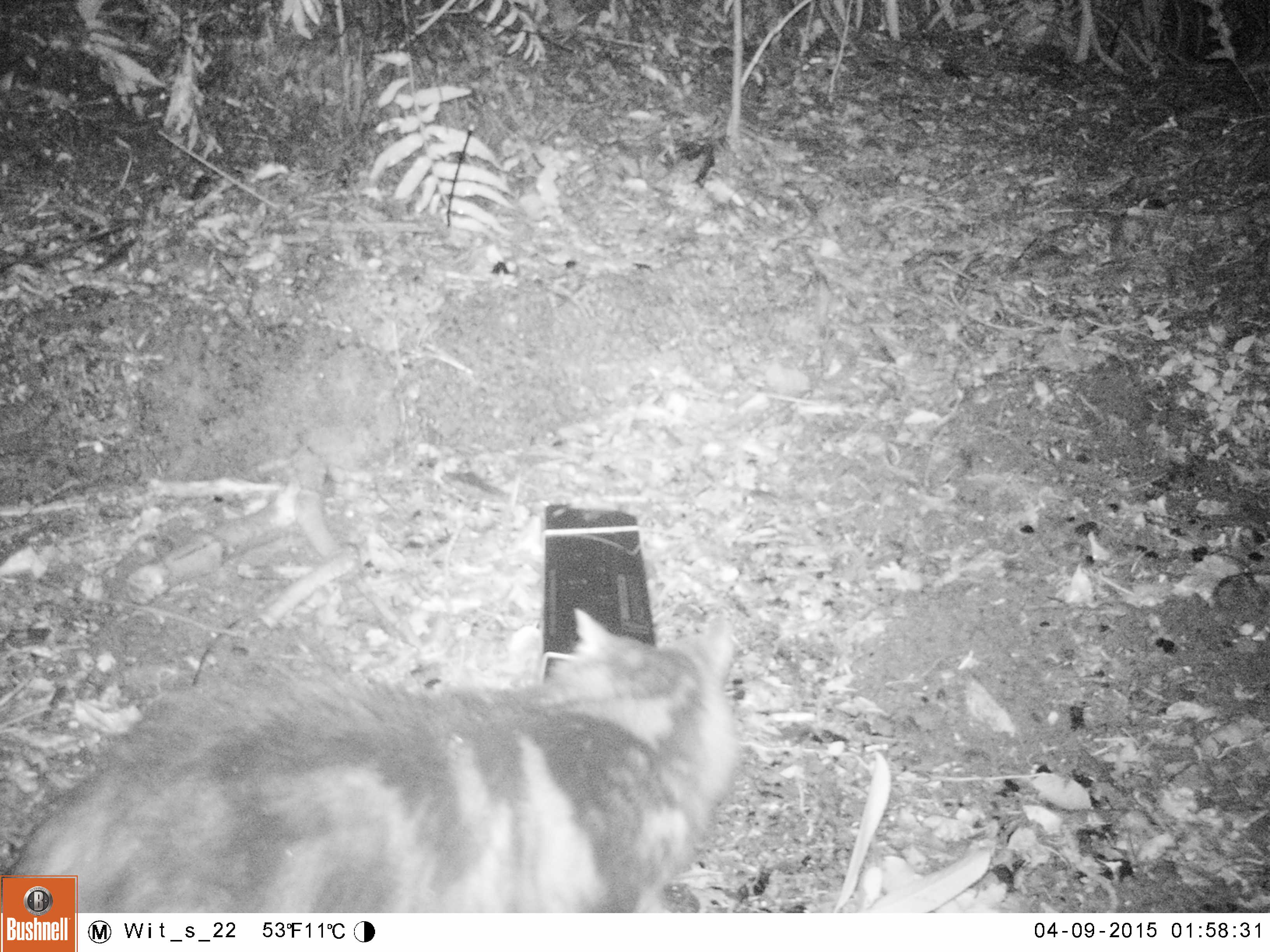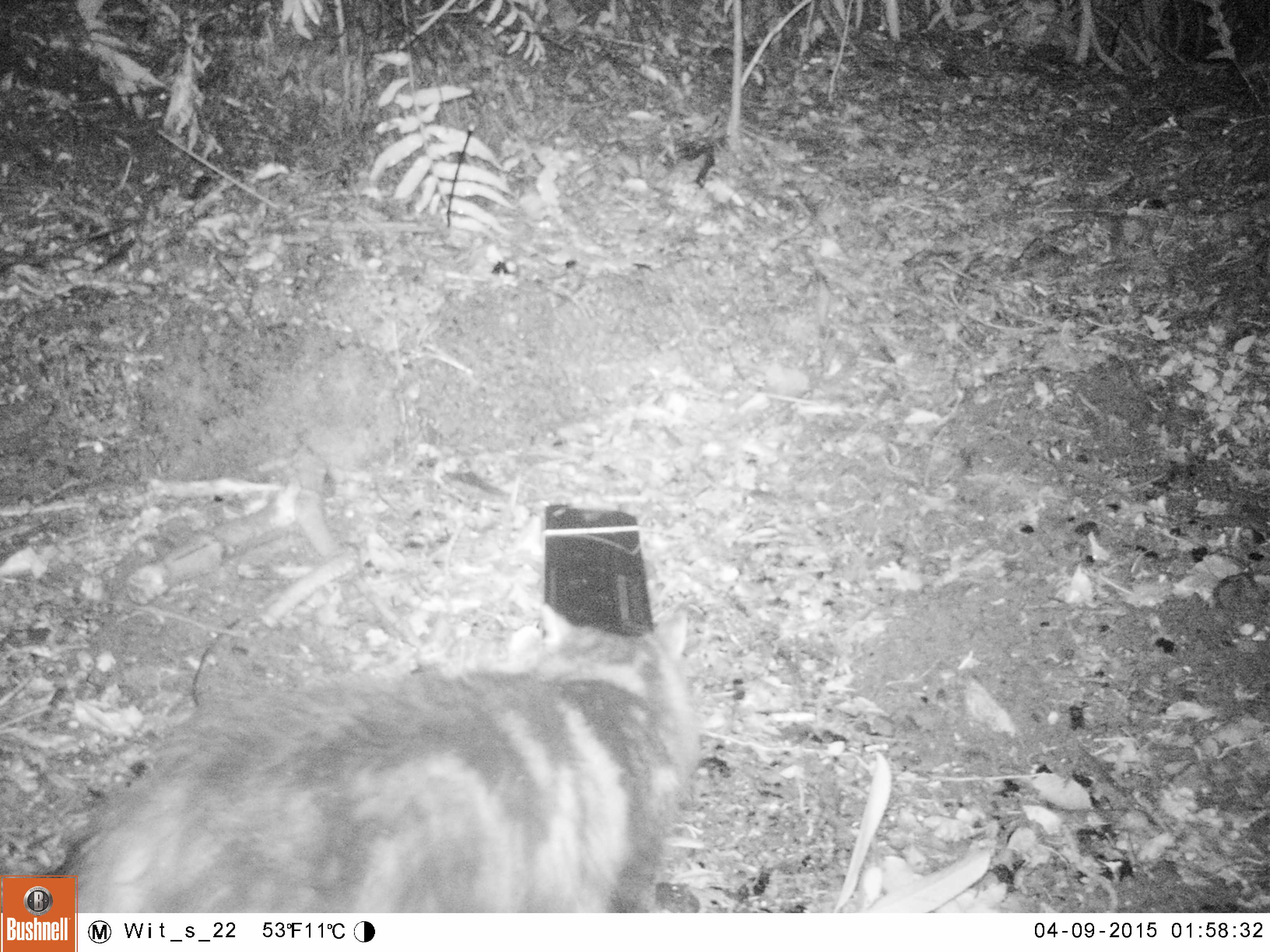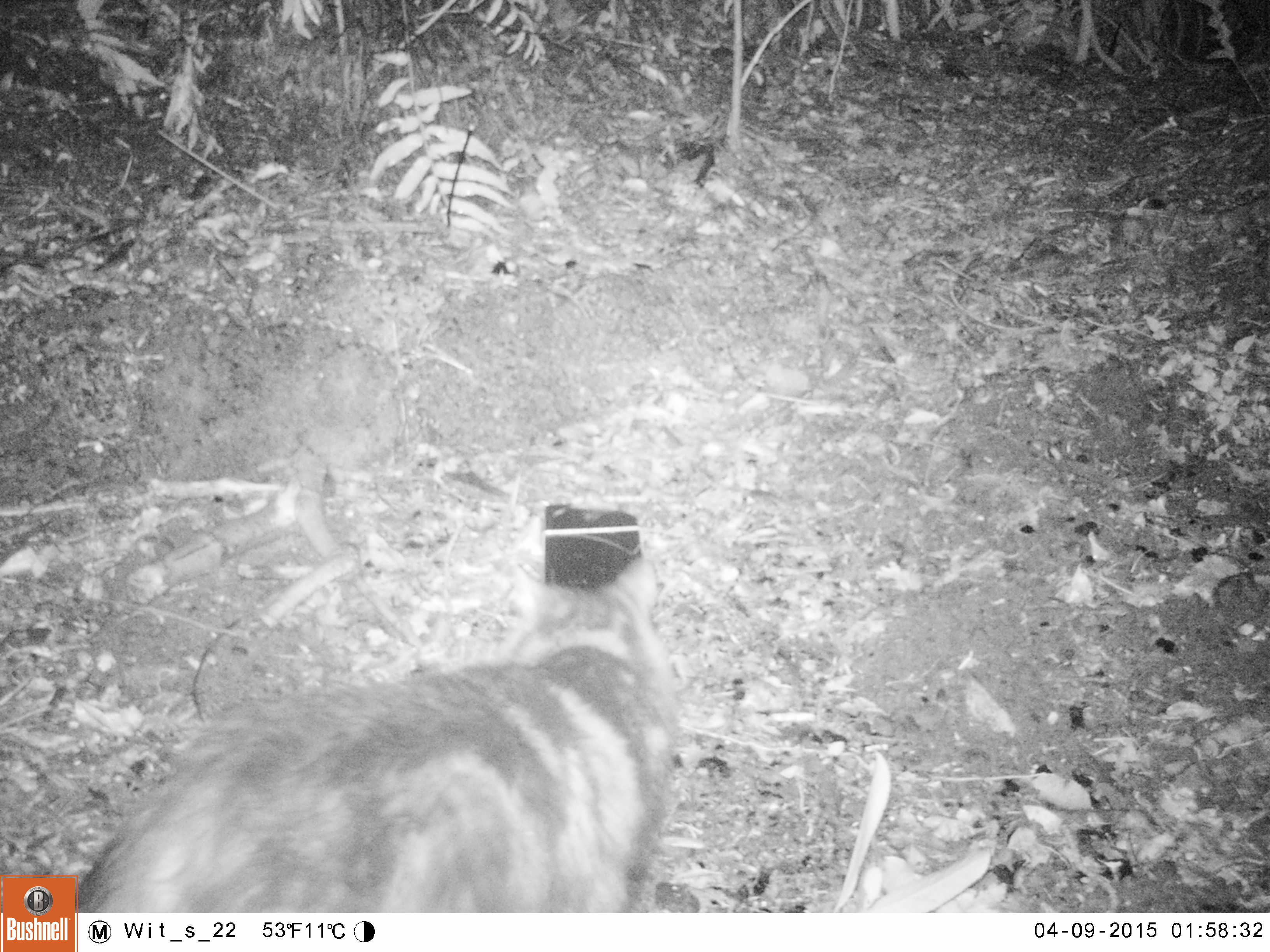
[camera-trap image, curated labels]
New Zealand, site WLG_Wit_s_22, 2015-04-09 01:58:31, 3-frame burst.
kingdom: Animalia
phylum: Chordata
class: Mammalia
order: Carnivora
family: Felidae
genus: Felis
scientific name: Felis catus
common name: domestic cat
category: cat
Cat (domestic cat) (Felis catus).